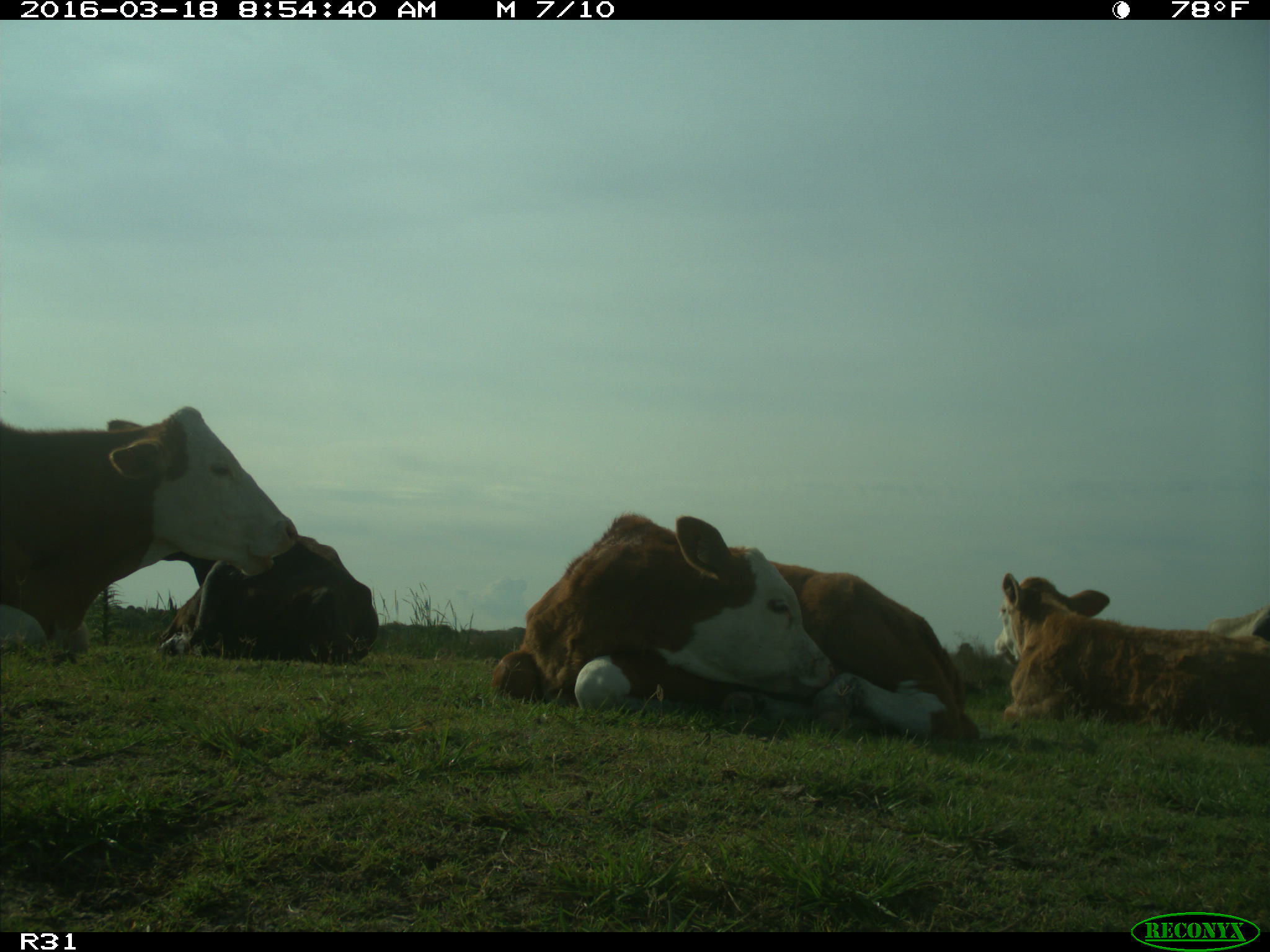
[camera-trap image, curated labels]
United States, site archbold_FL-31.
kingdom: Animalia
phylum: Chordata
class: Mammalia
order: Artiodactyla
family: Bovidae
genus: Bos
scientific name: Bos taurus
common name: domestic cow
Bos taurus (domestic cow).